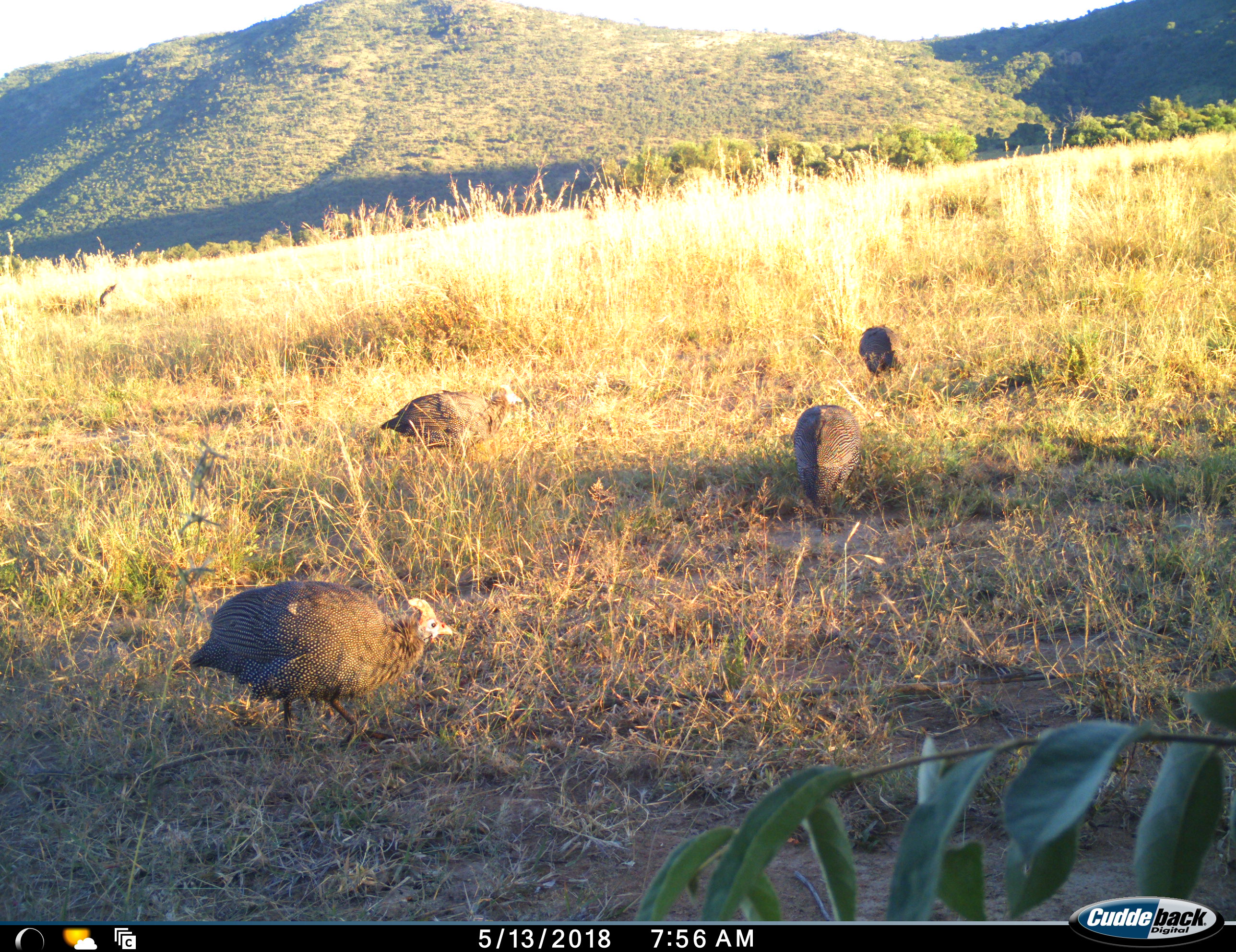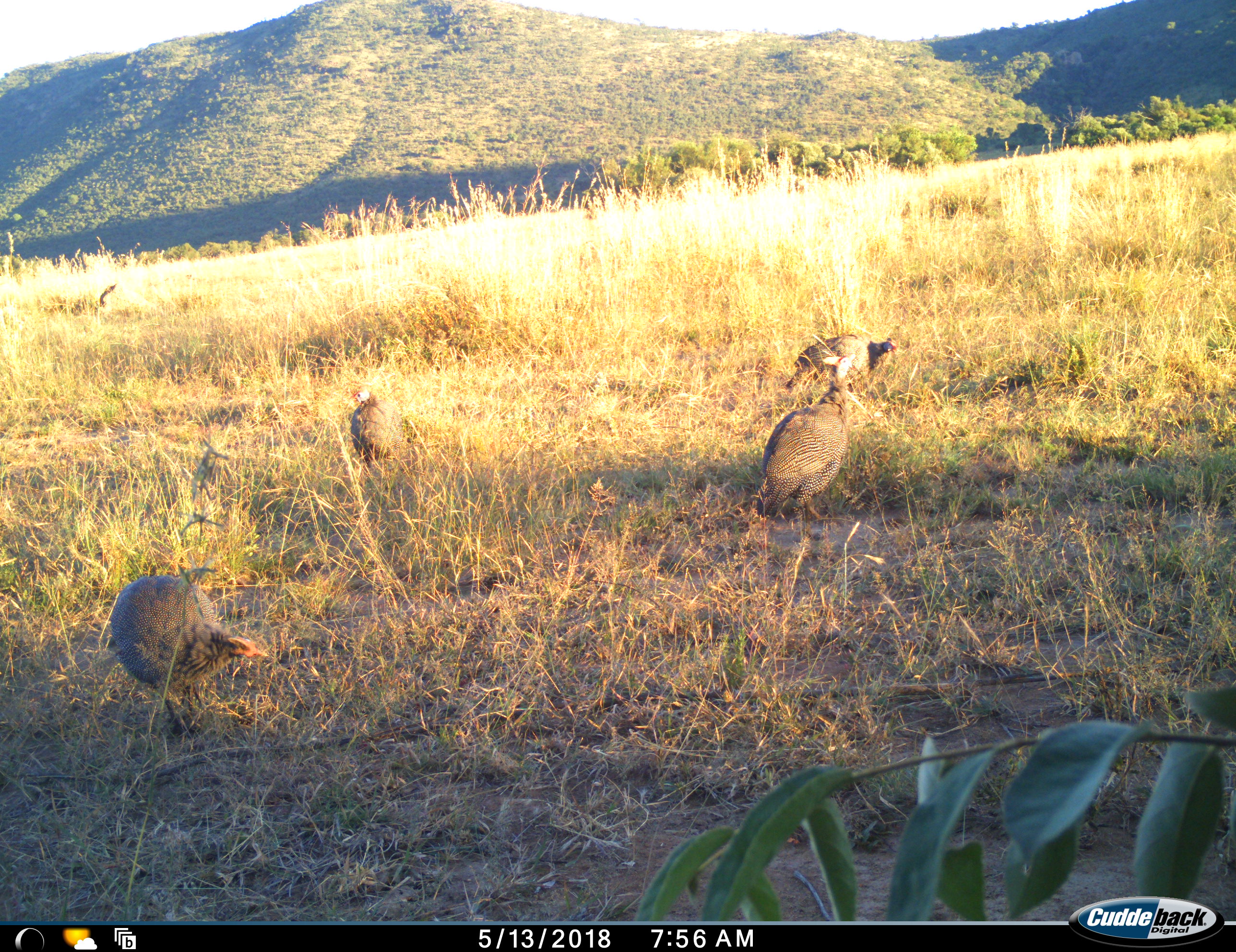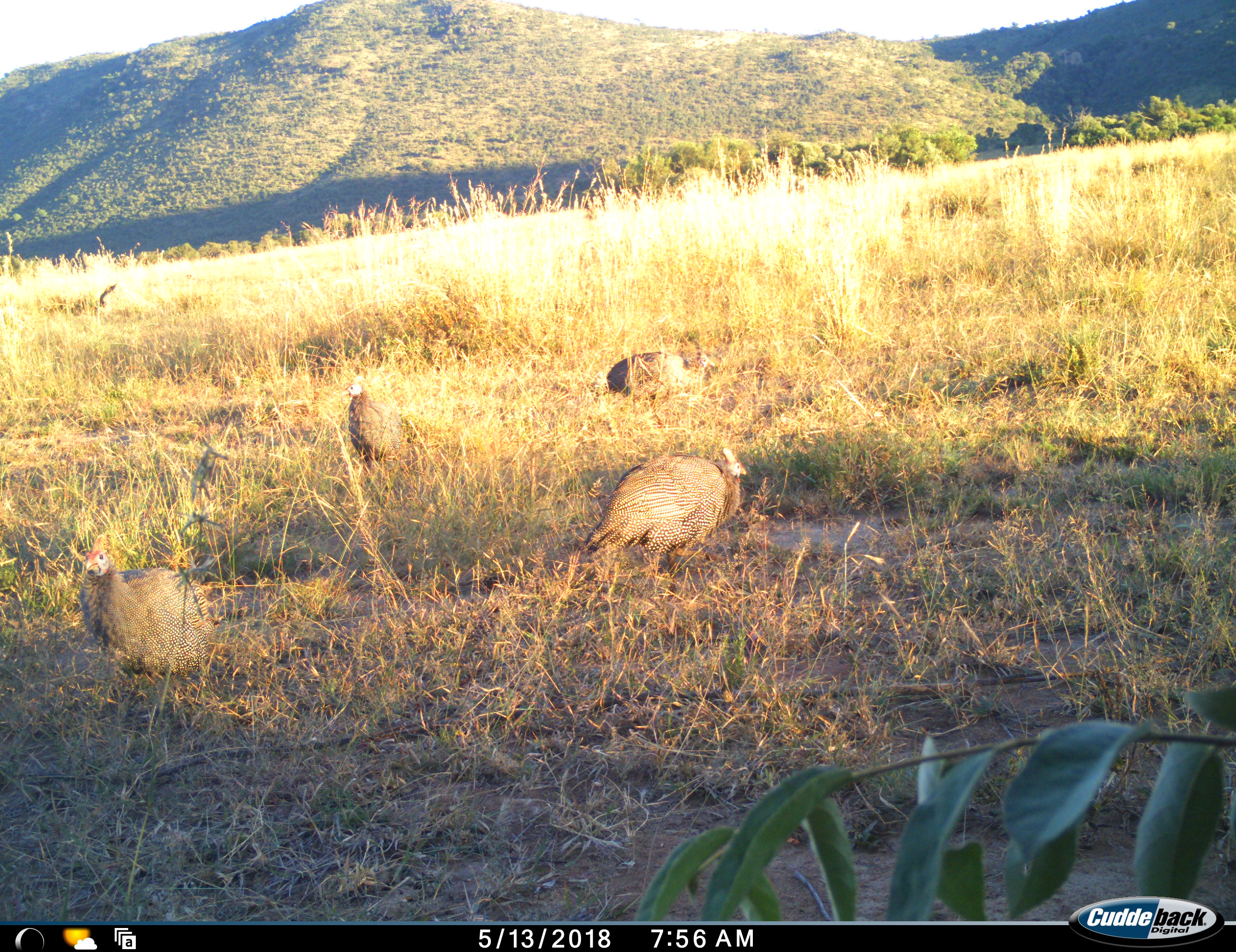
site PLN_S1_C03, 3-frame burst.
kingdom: Animalia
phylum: Chordata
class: Aves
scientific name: Aves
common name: bird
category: birdother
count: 4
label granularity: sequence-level